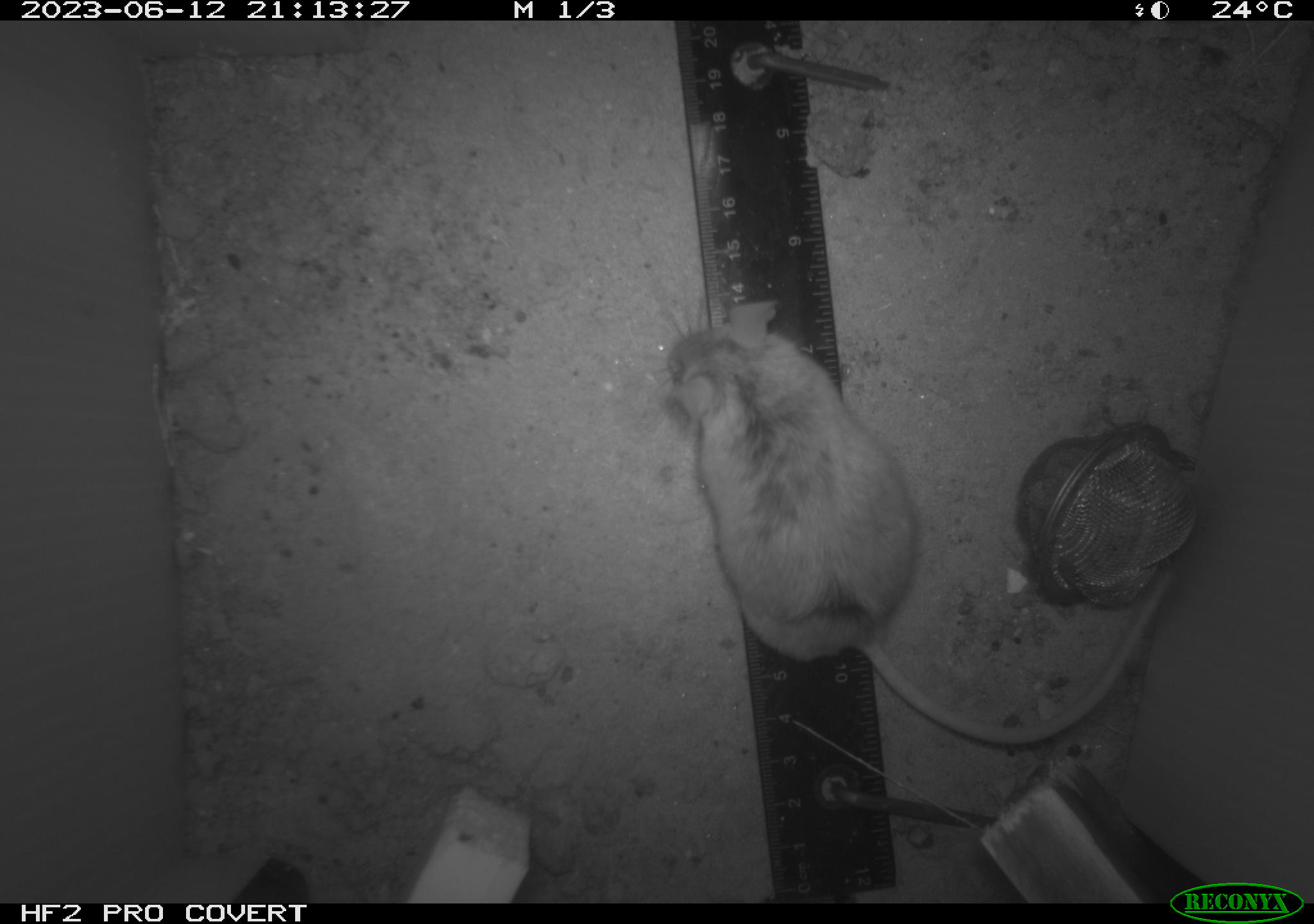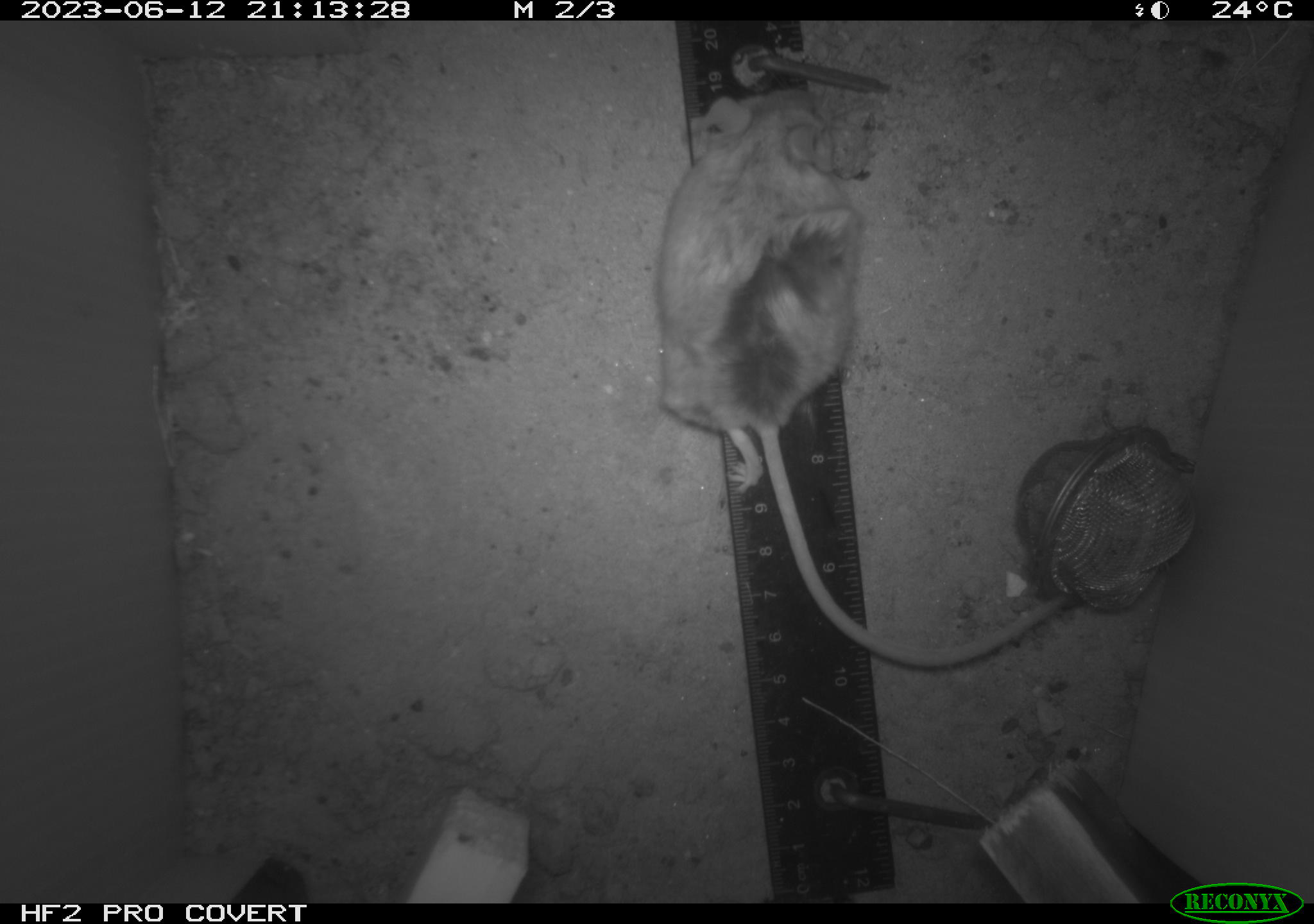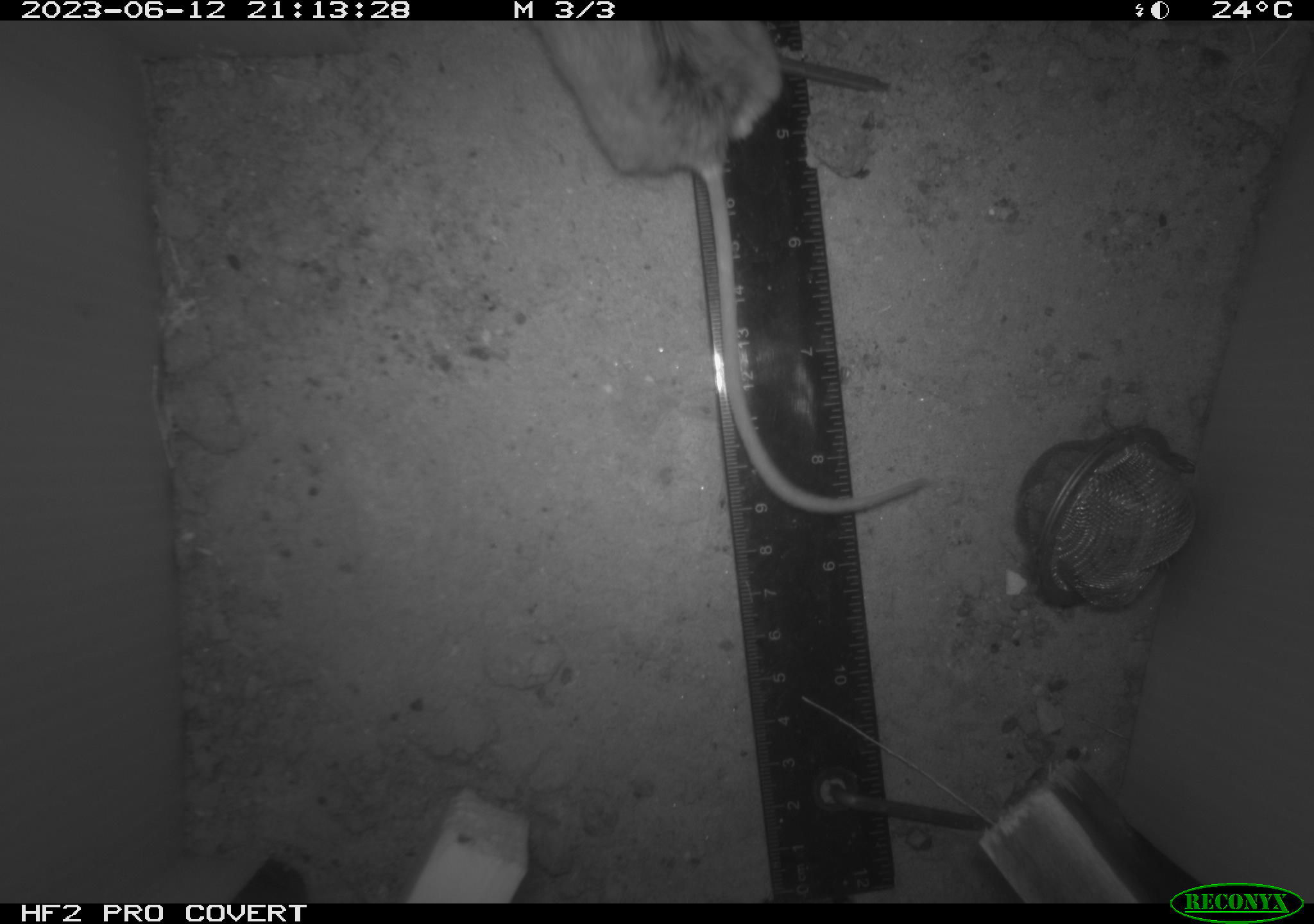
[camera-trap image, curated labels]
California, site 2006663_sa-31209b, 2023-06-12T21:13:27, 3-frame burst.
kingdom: Animalia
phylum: Chordata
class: Mammalia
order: Rodentia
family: Cricetidae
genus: Peromyscus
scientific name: Peromyscus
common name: deer mice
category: peromyscus species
Peromyscus species (deer mice) (Peromyscus).